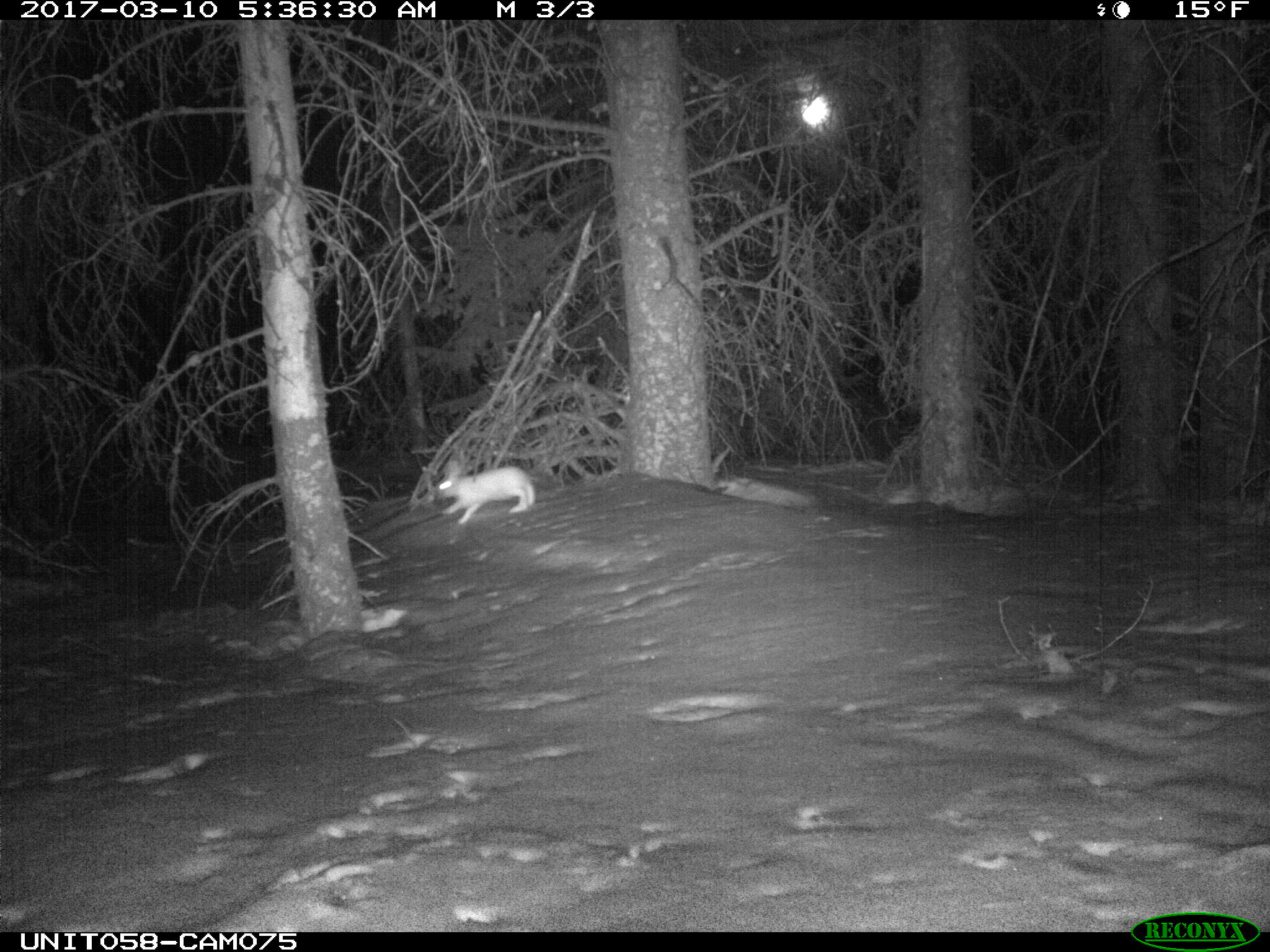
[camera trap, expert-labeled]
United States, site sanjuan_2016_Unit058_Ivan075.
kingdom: Animalia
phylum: Chordata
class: Mammalia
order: Lagomorpha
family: Leporidae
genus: Lepus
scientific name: Lepus americanus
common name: snowshoe hare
Lepus americanus (snowshoe hare).